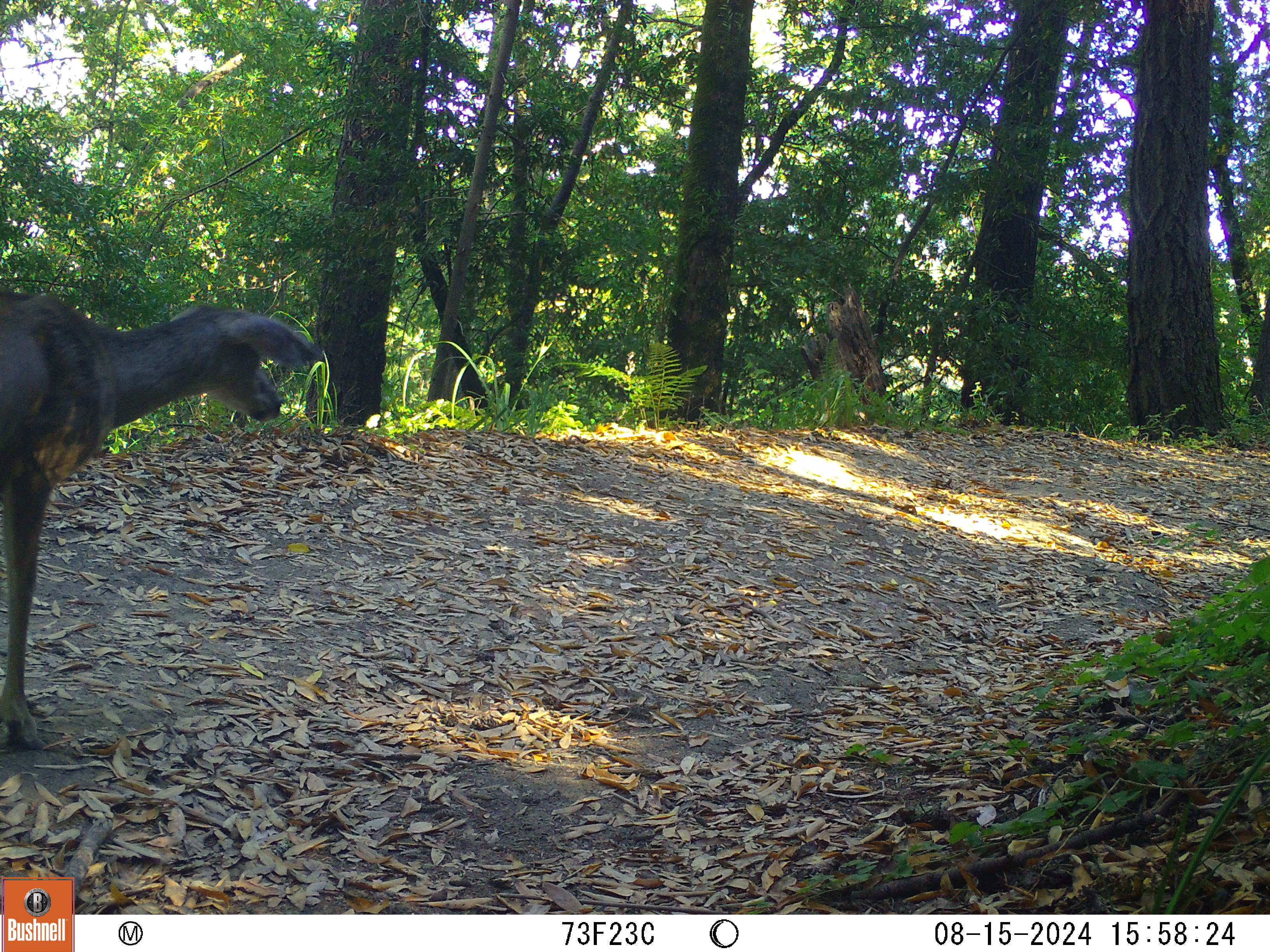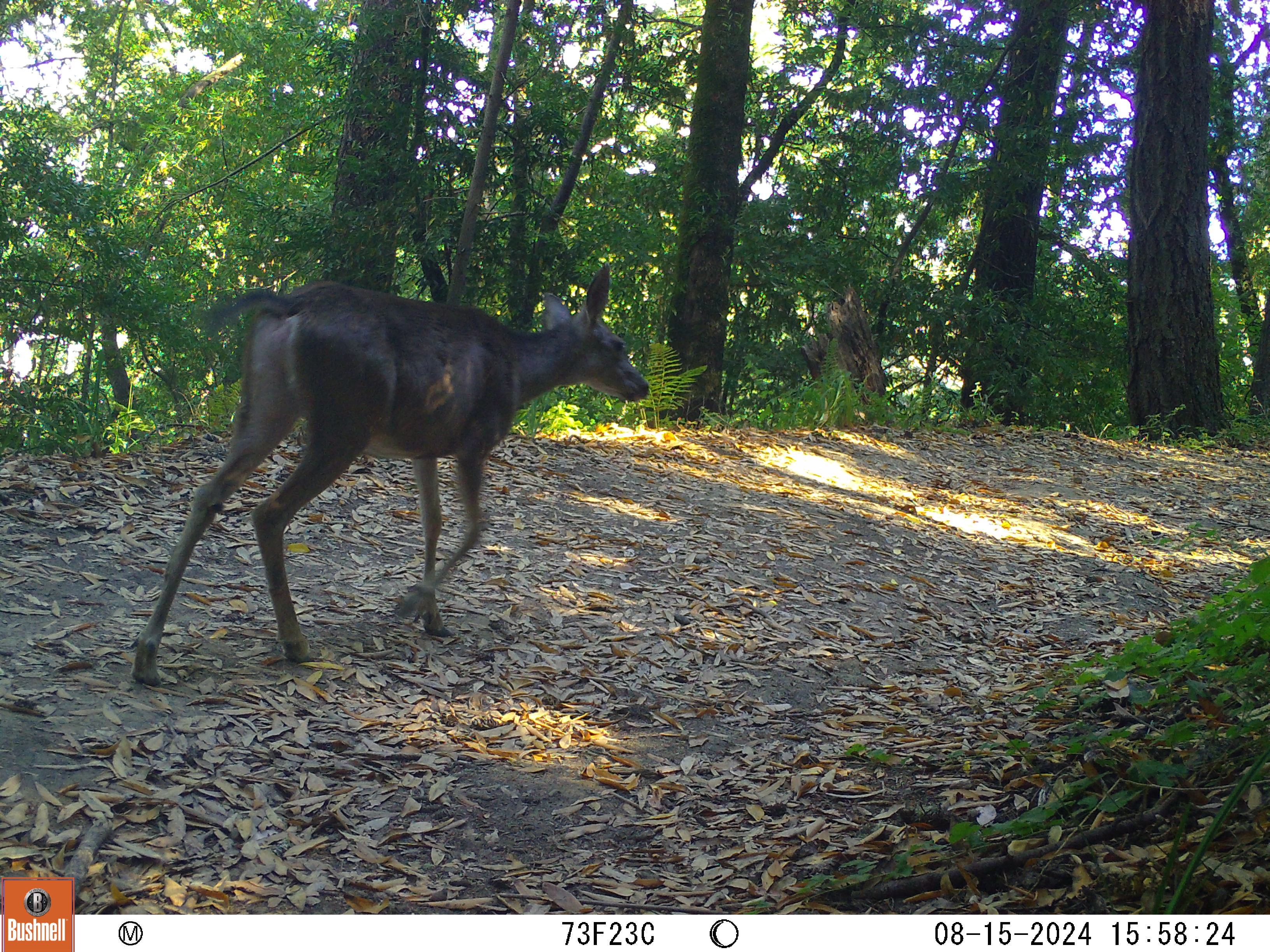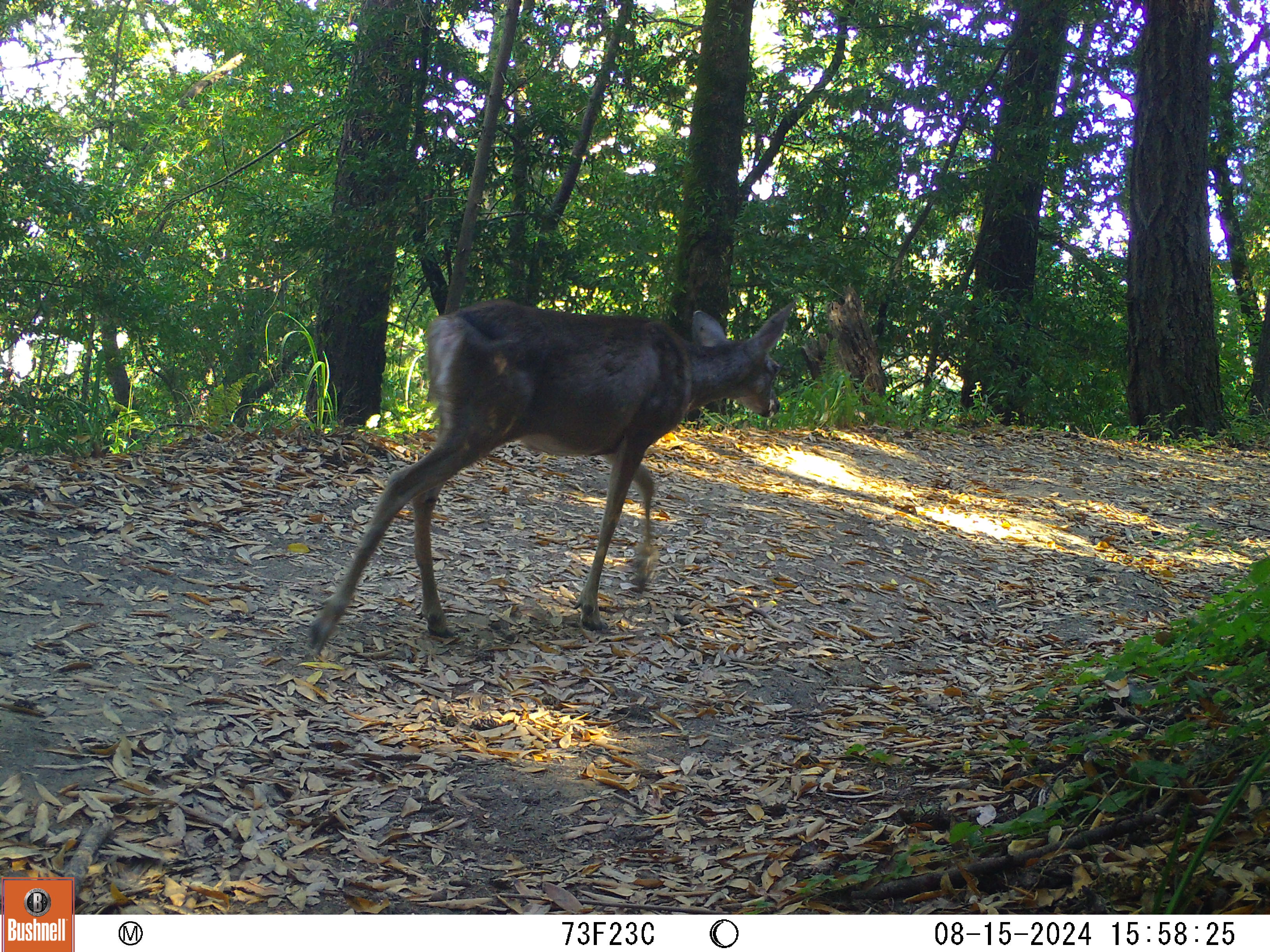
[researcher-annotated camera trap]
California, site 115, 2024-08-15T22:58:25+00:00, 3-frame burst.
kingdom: Animalia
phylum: Chordata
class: Mammalia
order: Artiodactyla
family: Cervidae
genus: Odocoileus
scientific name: Odocoileus hemionus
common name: mule deer